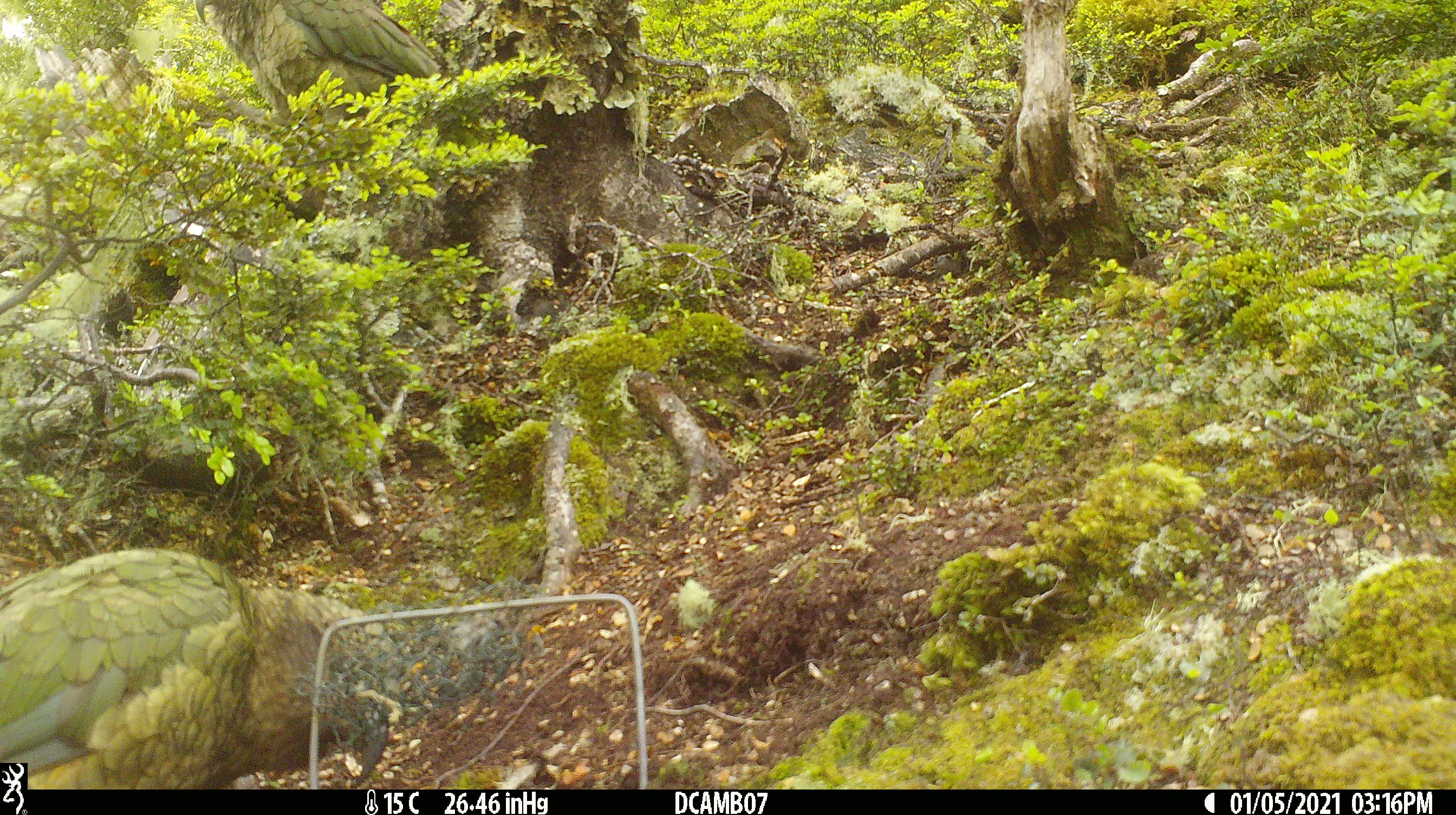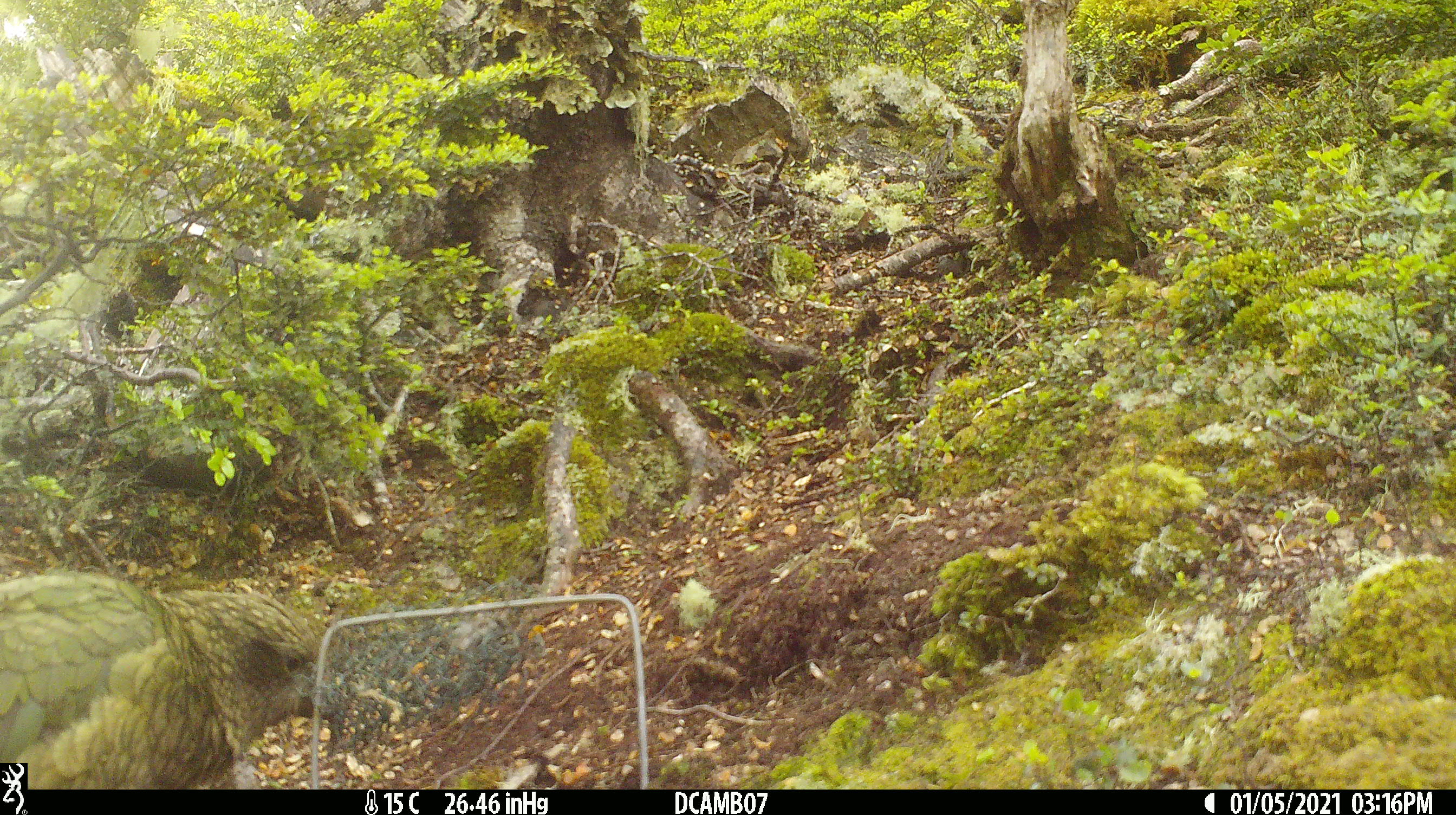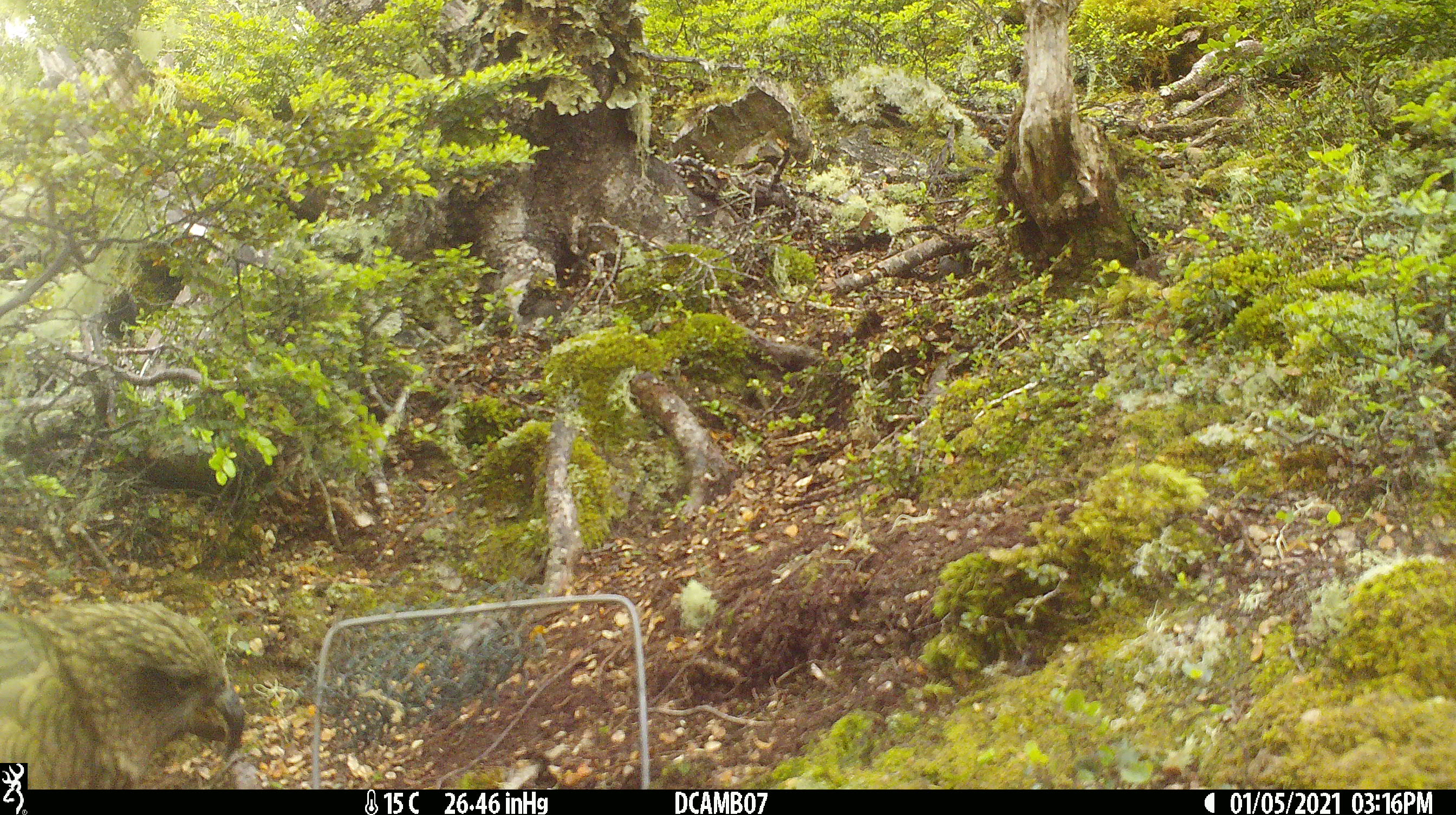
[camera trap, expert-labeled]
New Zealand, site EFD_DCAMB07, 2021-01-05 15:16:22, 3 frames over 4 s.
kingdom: Animalia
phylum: Chordata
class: Aves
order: Psittaciformes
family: Strigopidae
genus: Nestor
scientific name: Nestor notabilis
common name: kea